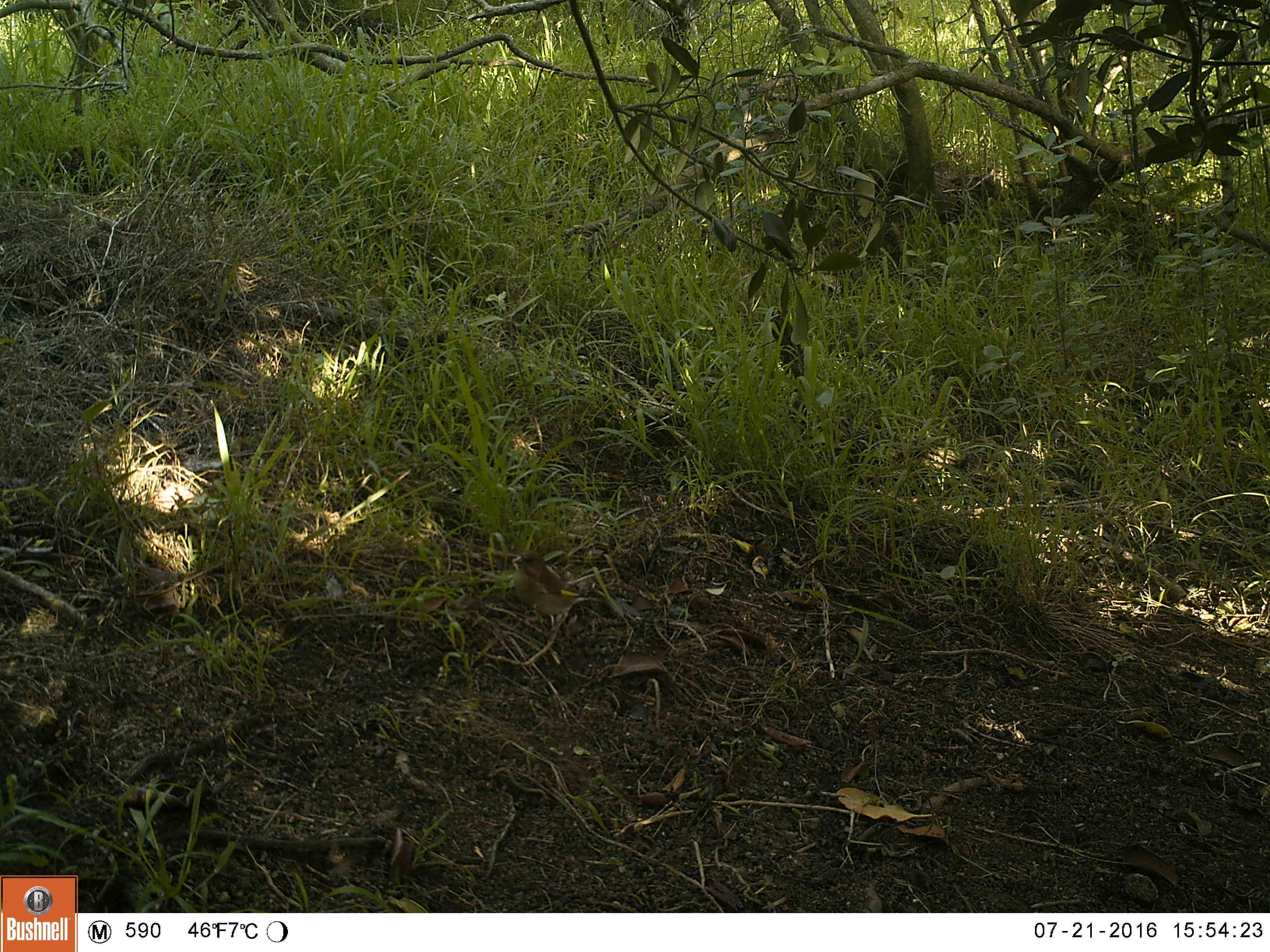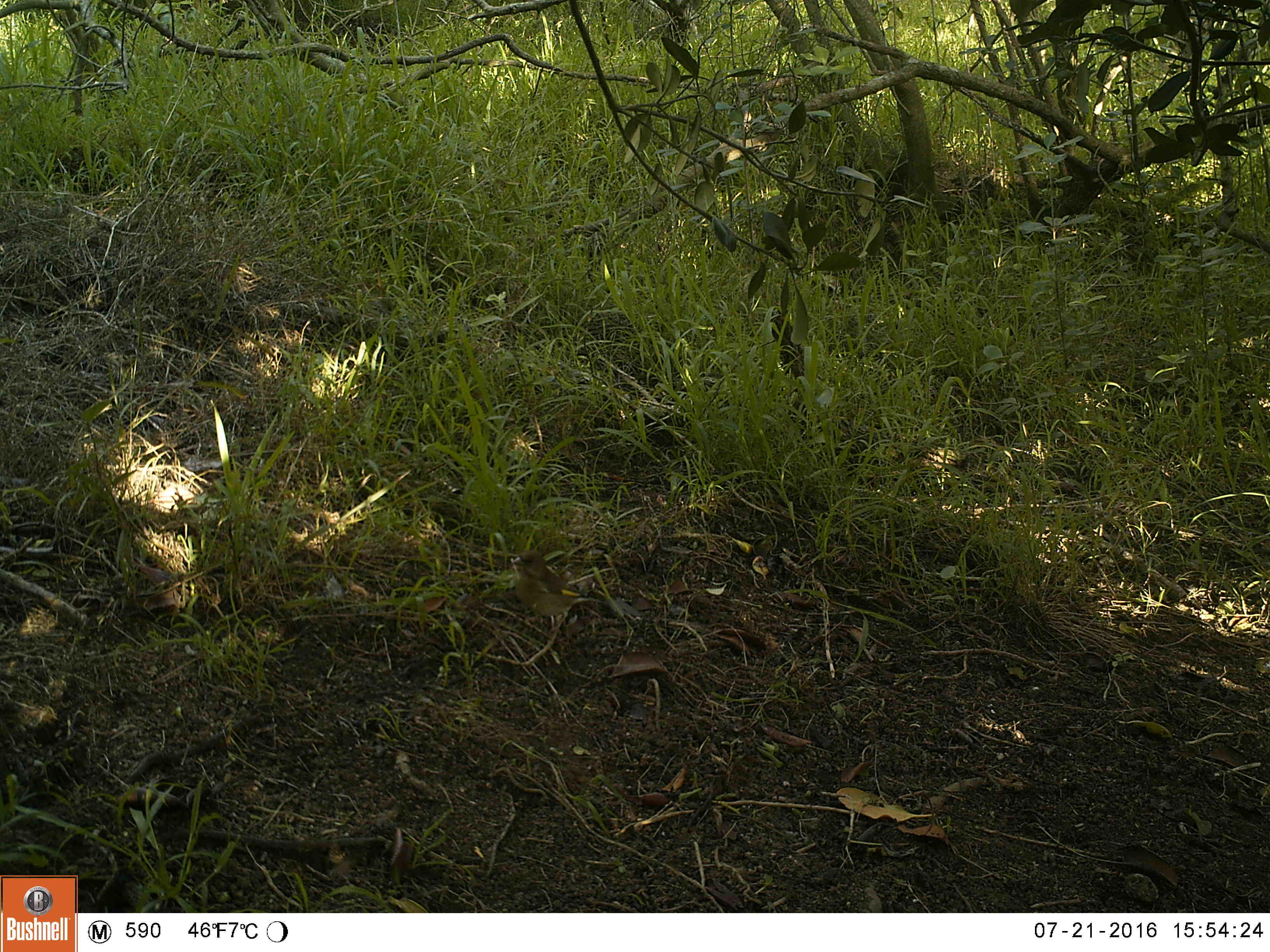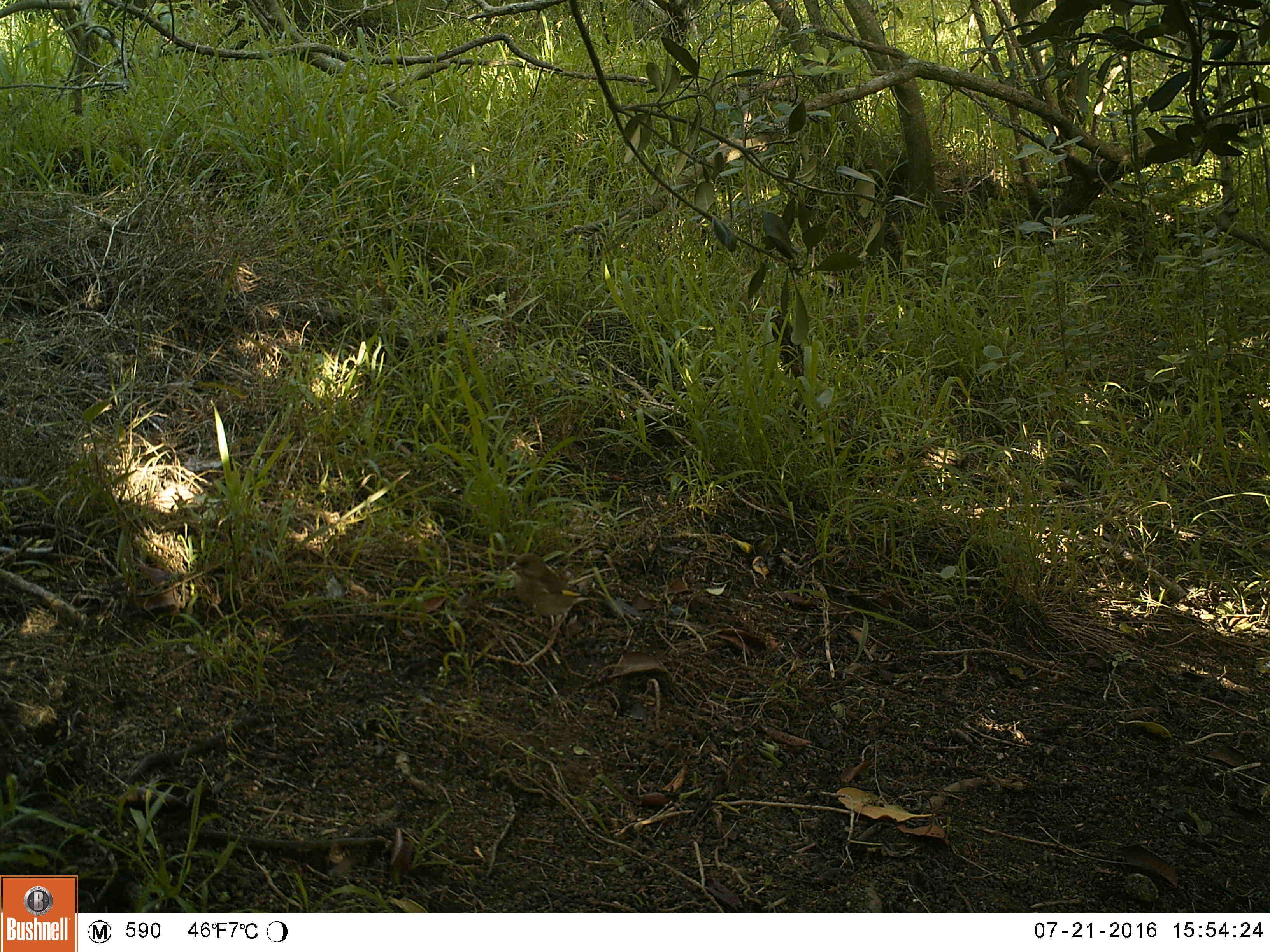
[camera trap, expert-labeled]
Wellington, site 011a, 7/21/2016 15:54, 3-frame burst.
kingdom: Animalia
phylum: Chordata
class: Aves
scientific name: Aves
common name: bird